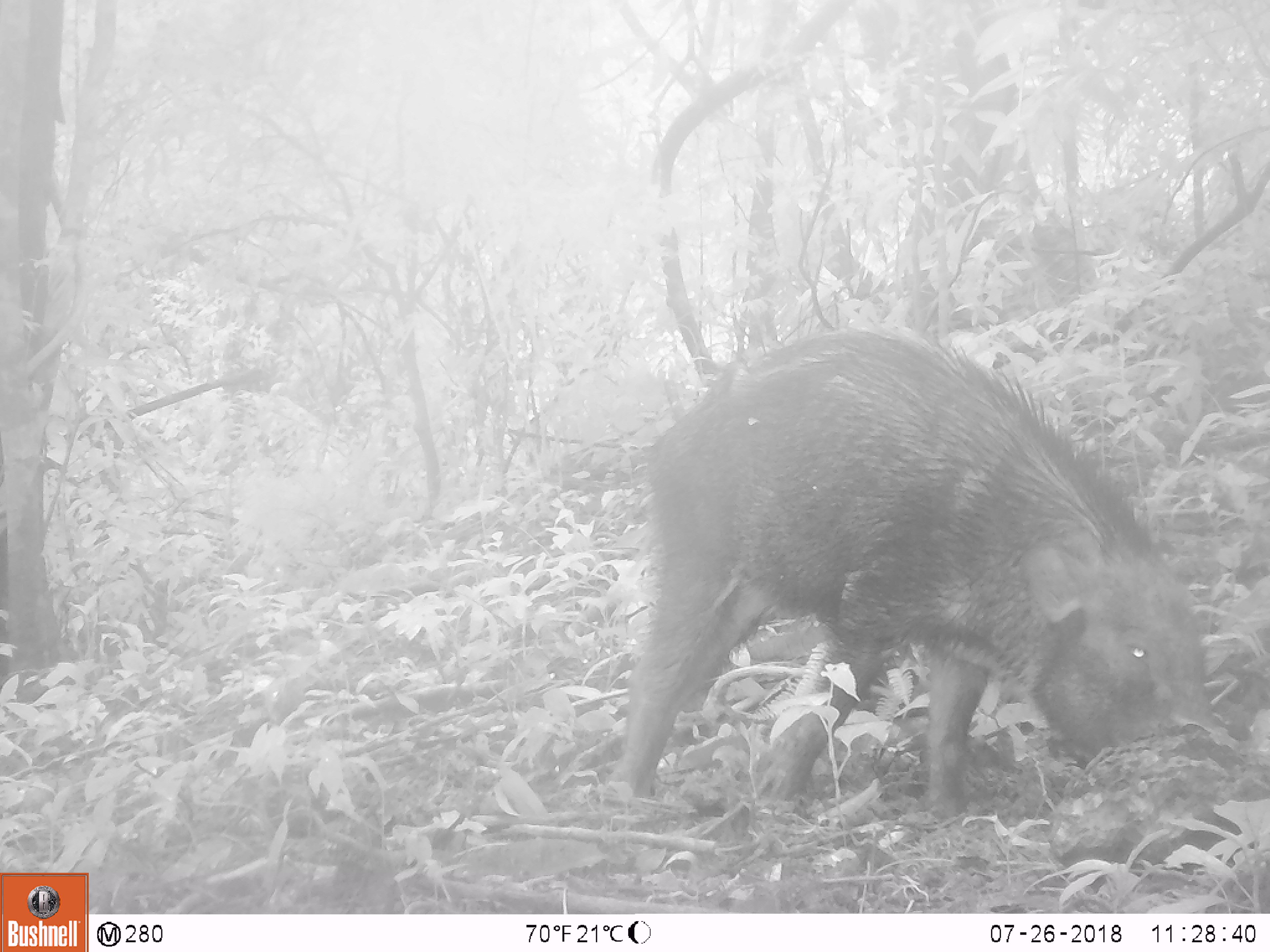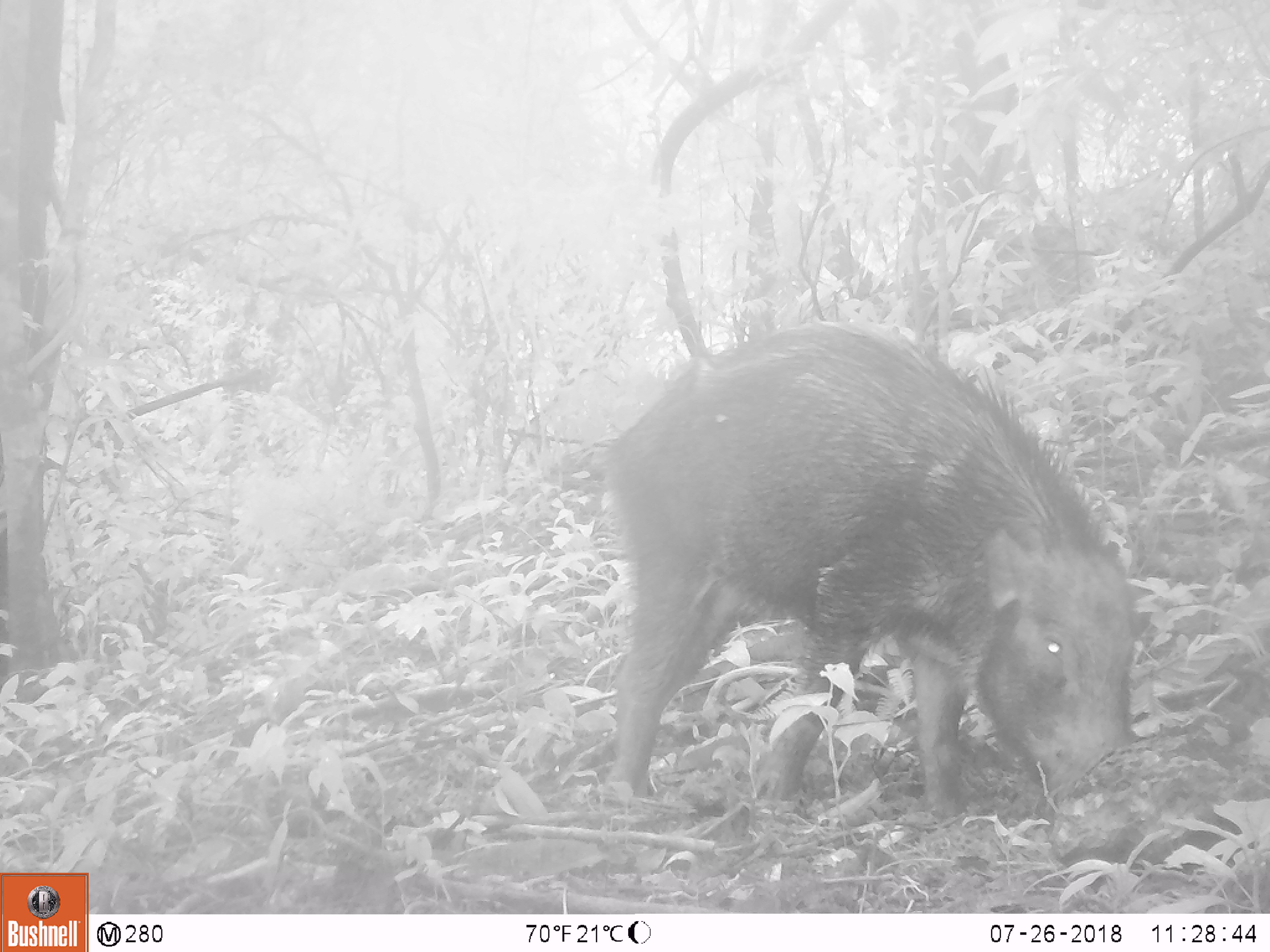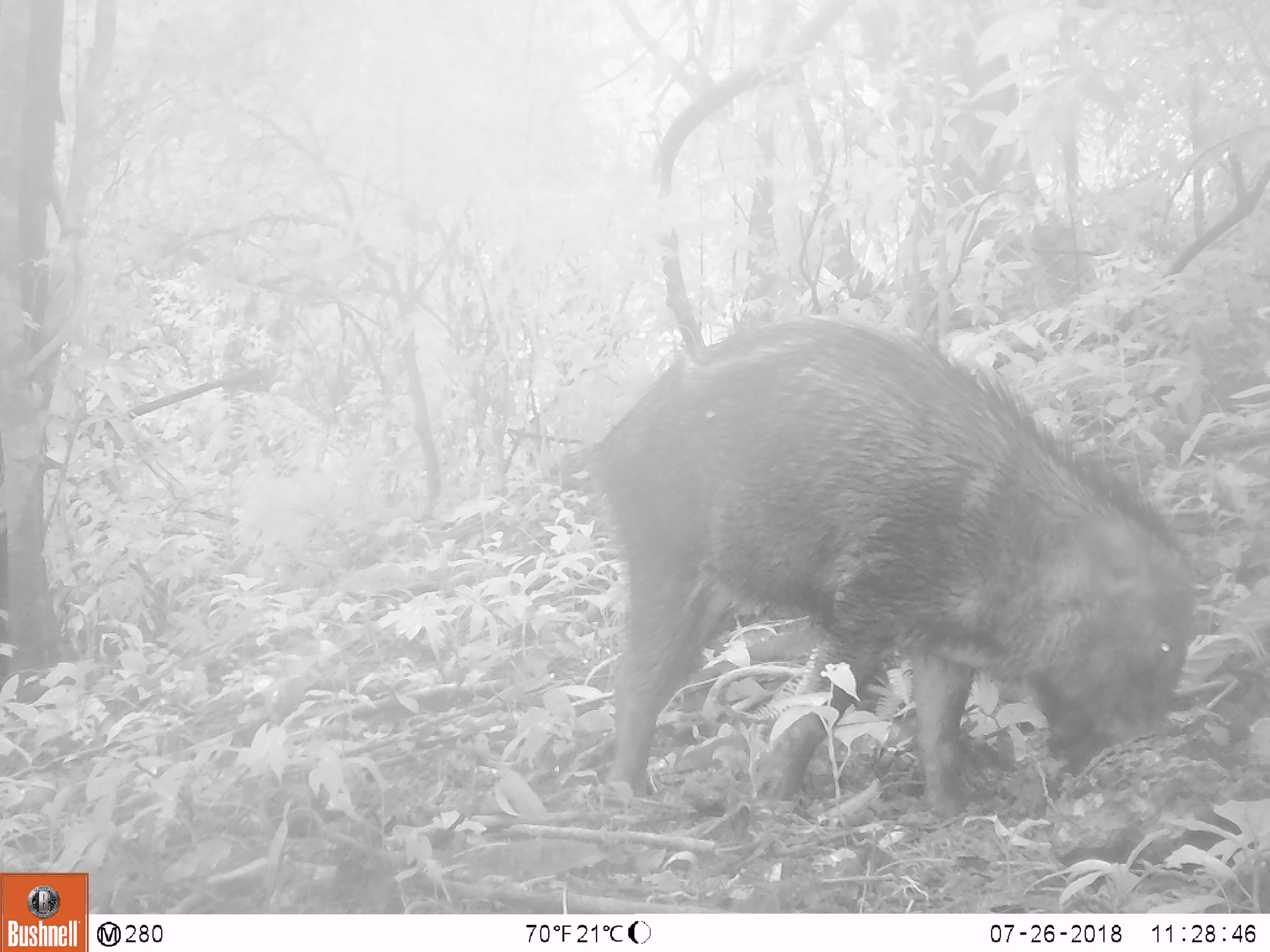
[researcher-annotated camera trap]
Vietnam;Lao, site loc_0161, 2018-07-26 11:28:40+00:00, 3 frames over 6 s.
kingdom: Animalia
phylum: Chordata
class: Mammalia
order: Artiodactyla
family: Suidae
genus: Sus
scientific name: Sus scrofa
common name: eurasian wild pig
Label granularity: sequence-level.